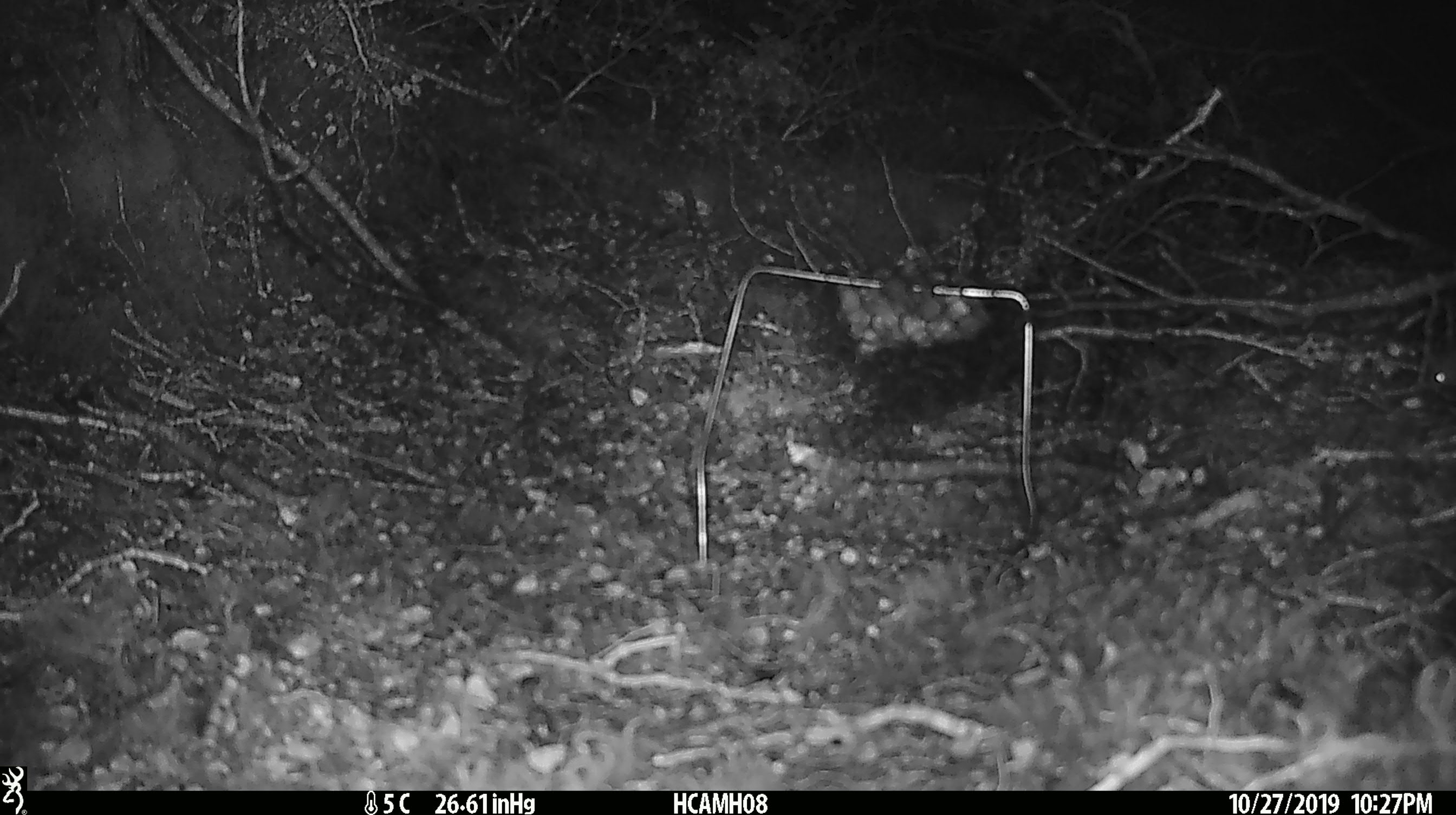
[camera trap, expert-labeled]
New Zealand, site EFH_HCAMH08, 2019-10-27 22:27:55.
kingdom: Animalia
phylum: Chordata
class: Mammalia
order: Rodentia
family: Muridae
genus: Mus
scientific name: Mus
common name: mouse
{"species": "mouse (Mus)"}